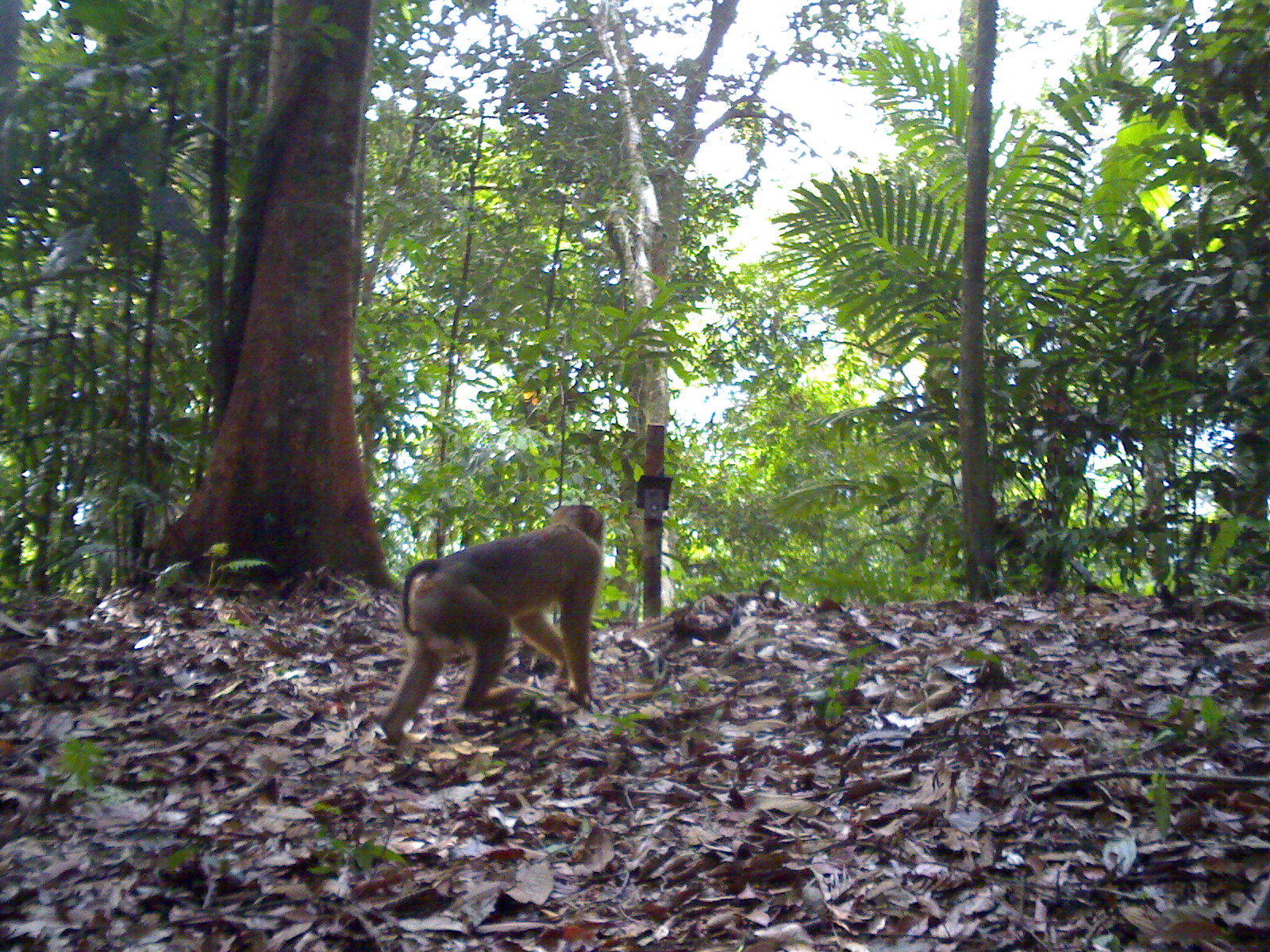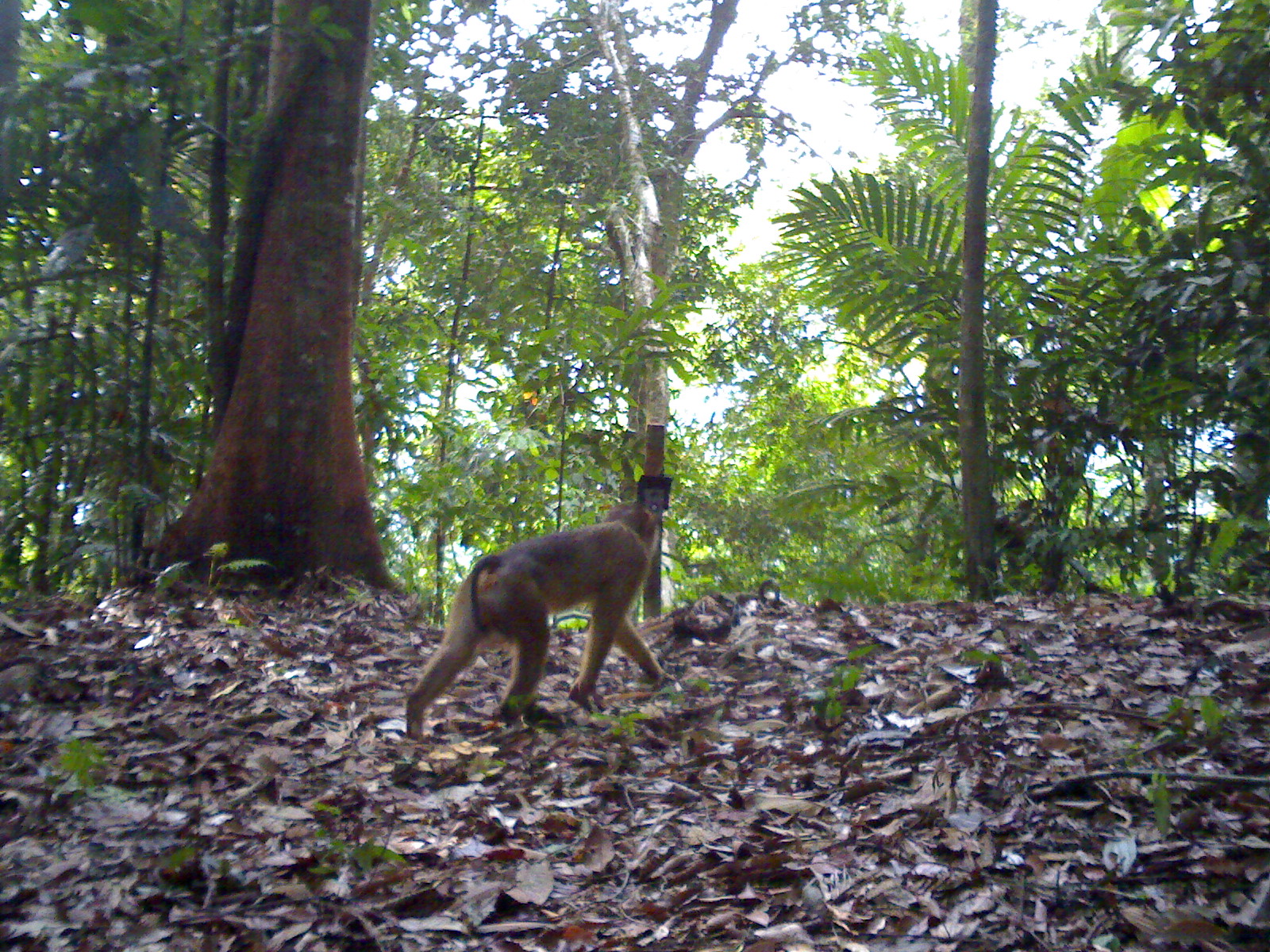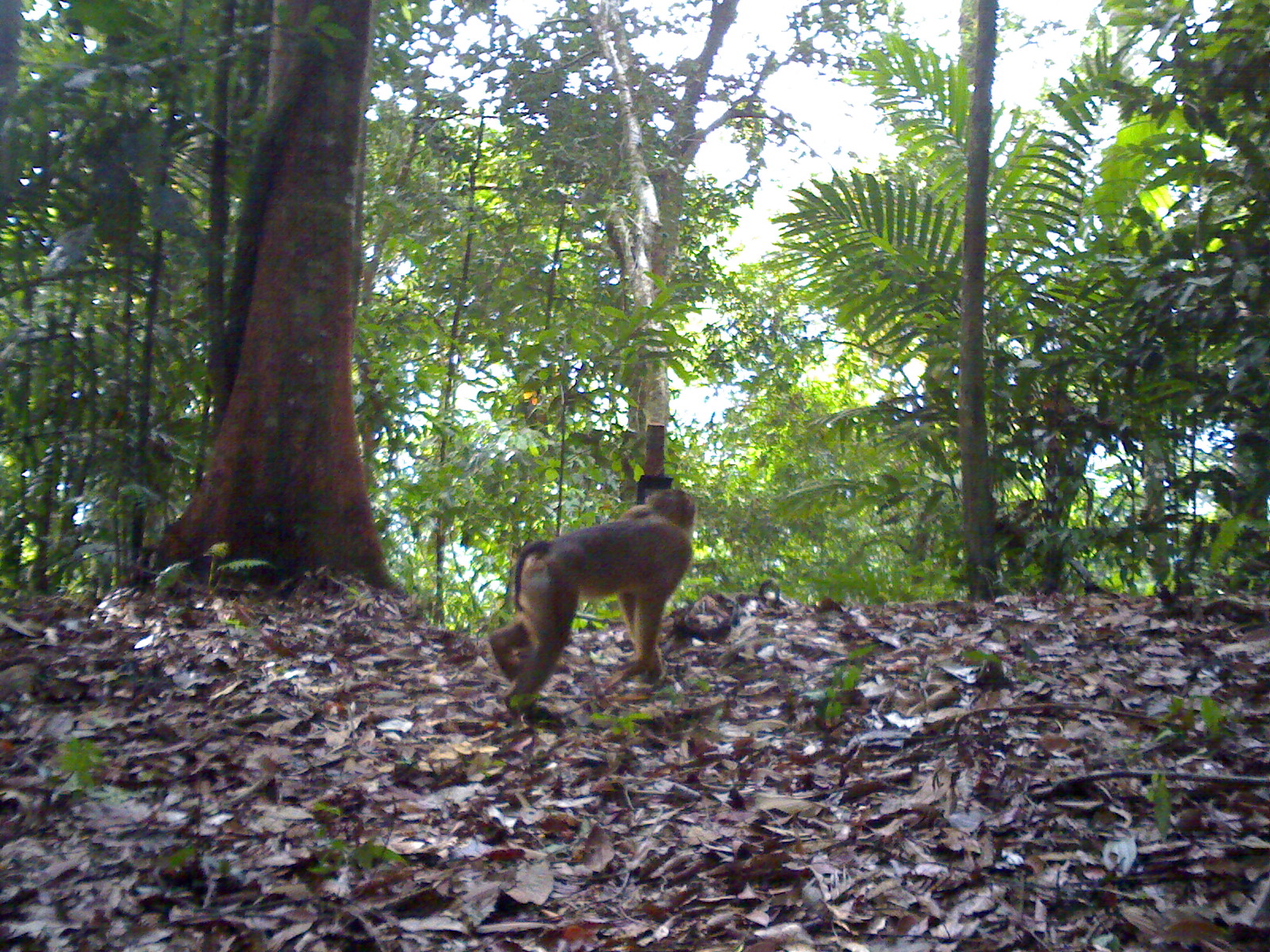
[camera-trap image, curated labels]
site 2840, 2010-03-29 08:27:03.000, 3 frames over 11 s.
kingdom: Animalia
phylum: Chordata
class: Mammalia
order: Primates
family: Cercopithecidae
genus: Macaca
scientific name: Macaca nemestrina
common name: southern pig-tailed macaque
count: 1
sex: male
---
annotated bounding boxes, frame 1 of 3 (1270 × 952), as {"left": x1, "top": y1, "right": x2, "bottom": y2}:
macaca nemestrina: {"left": 380, "top": 503, "right": 605, "bottom": 747}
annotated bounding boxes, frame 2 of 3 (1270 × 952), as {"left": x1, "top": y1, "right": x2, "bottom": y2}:
macaca nemestrina: {"left": 404, "top": 499, "right": 662, "bottom": 738}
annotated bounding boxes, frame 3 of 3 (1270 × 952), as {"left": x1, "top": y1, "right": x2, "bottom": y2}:
macaca nemestrina: {"left": 486, "top": 487, "right": 696, "bottom": 717}